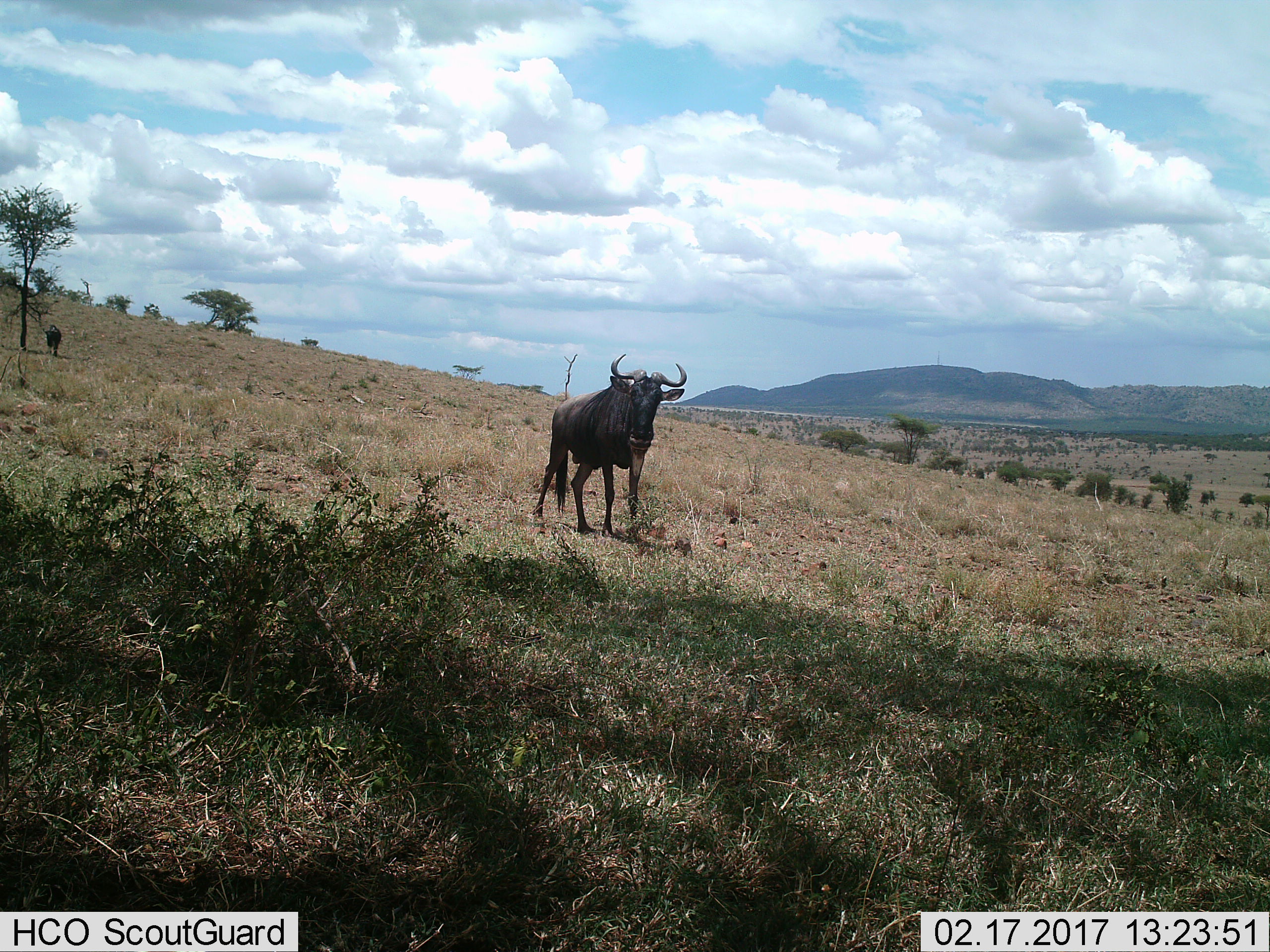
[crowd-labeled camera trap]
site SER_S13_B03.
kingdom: Animalia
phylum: Chordata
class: Mammalia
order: Artiodactyla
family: Bovidae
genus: Connochaetes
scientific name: Connochaetes taurinus taurinus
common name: blue wildebeest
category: wildebeestblue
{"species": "wildebeestblue (blue wildebeest) (Connochaetes taurinus taurinus)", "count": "2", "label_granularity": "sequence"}